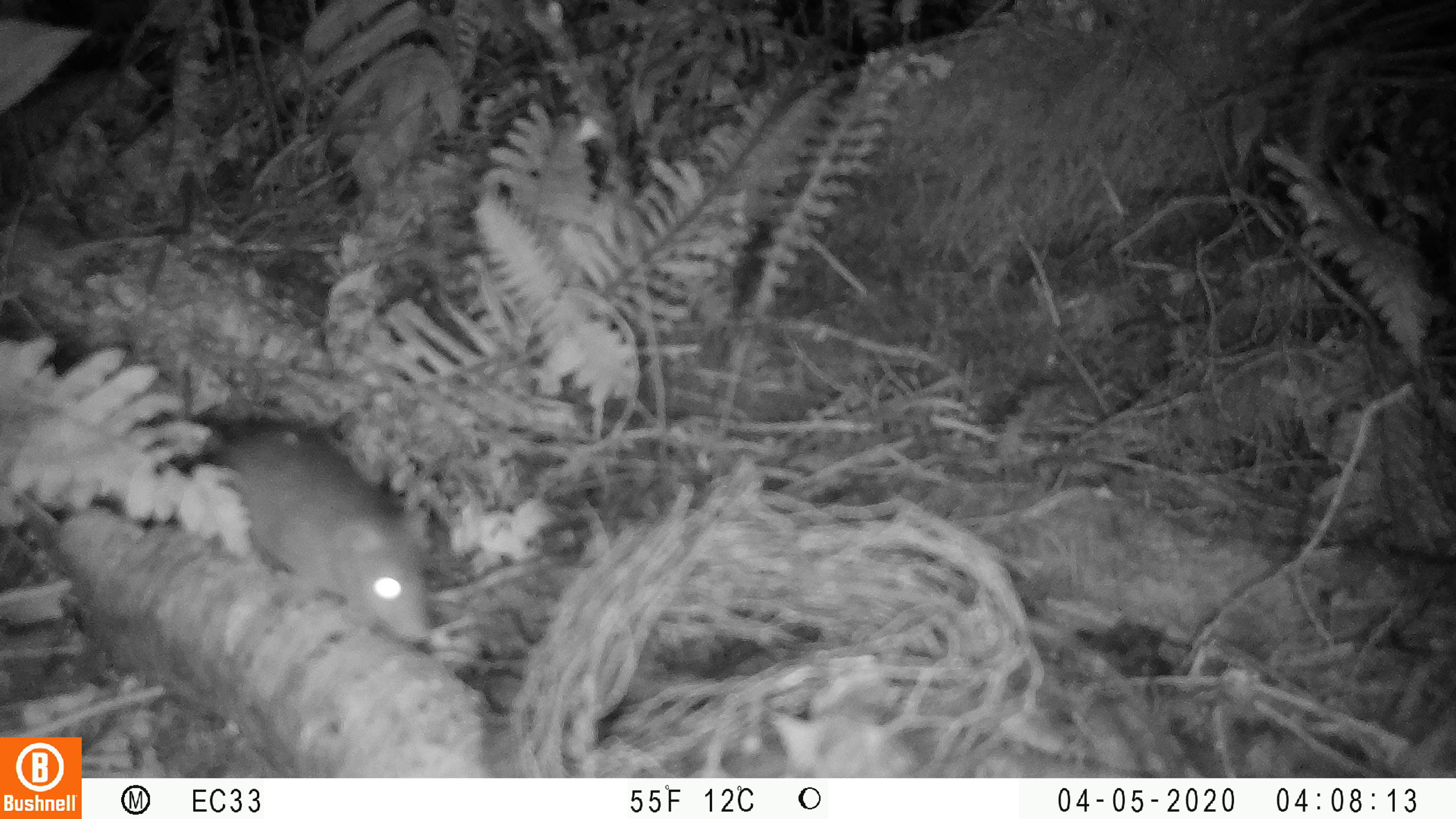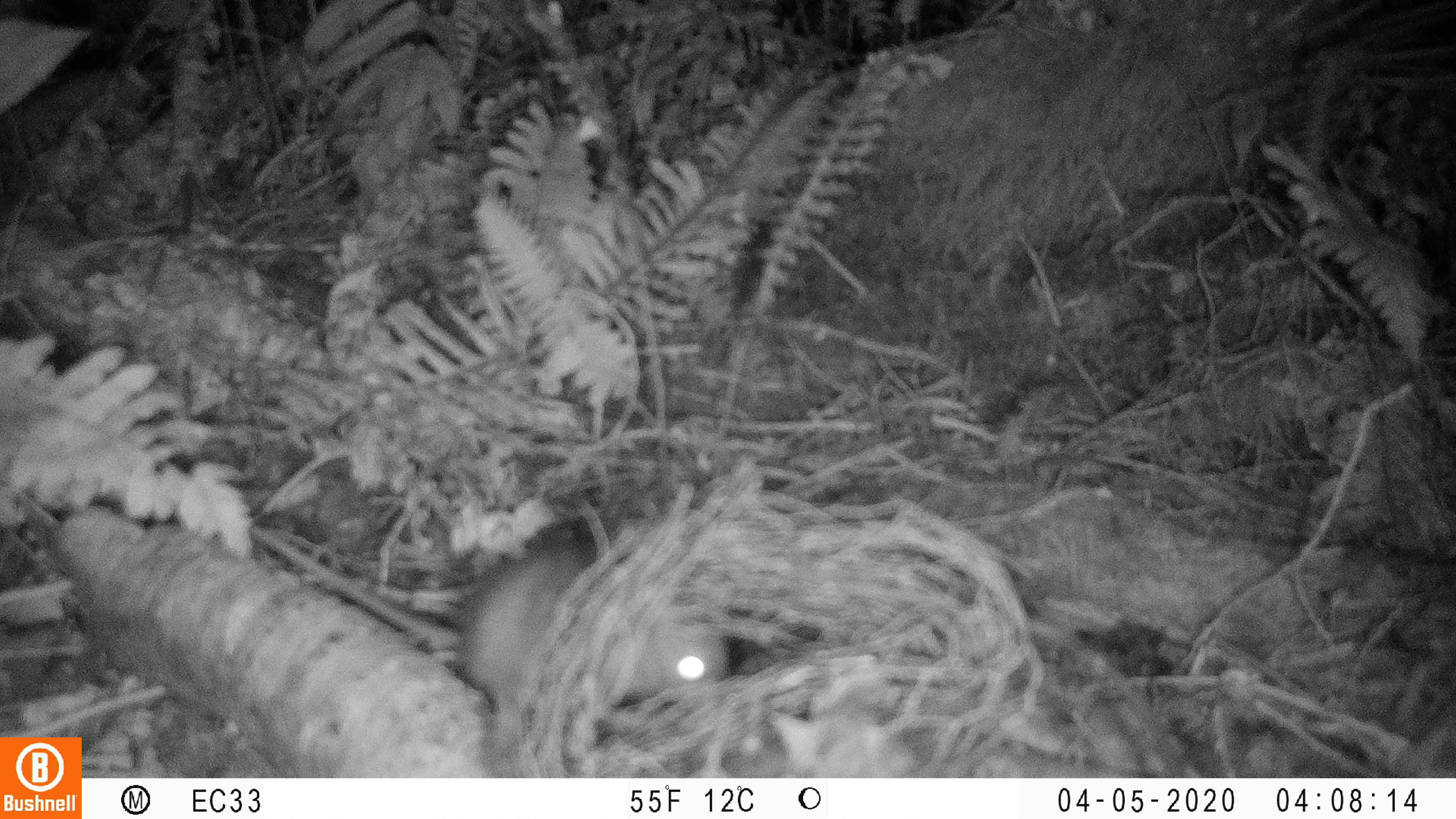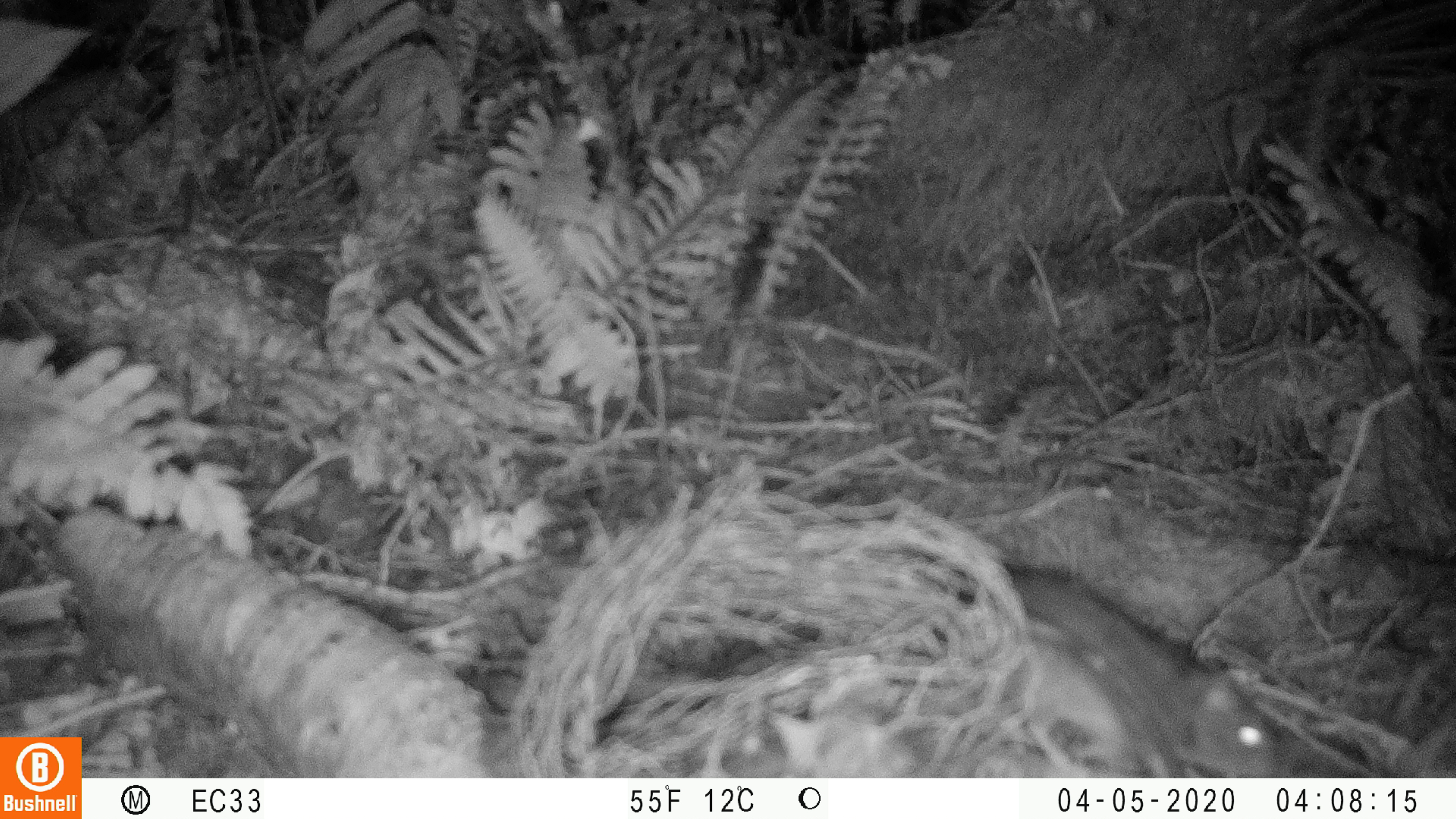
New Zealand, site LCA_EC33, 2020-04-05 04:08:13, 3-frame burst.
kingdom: Animalia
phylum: Chordata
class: Mammalia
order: Rodentia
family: Muridae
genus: Rattus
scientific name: Rattus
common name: rat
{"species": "rat (Rattus)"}